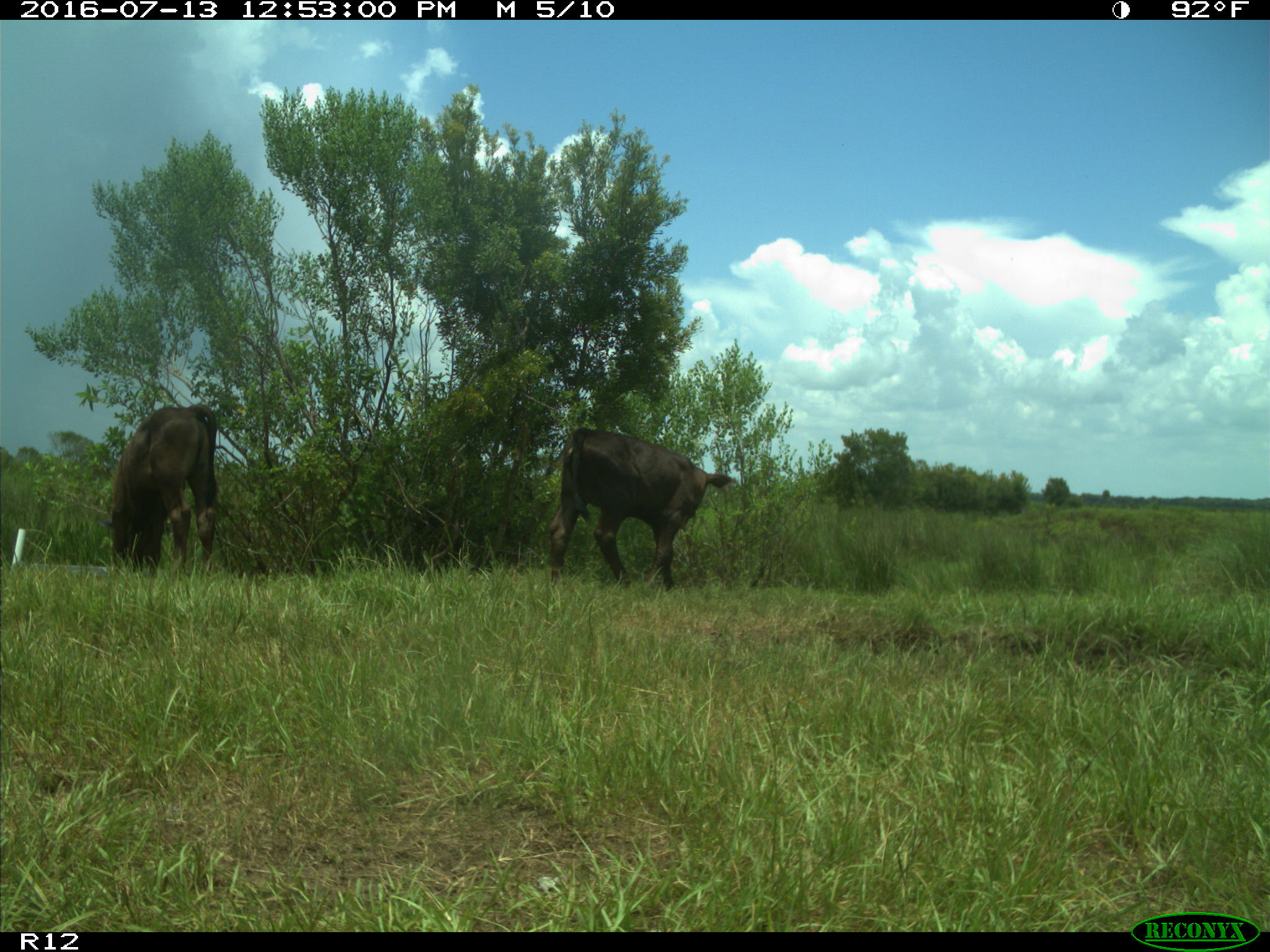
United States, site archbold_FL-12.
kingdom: Animalia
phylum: Chordata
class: Mammalia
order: Artiodactyla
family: Bovidae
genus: Bos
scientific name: Bos taurus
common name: domestic cow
Bos taurus (domestic cow).